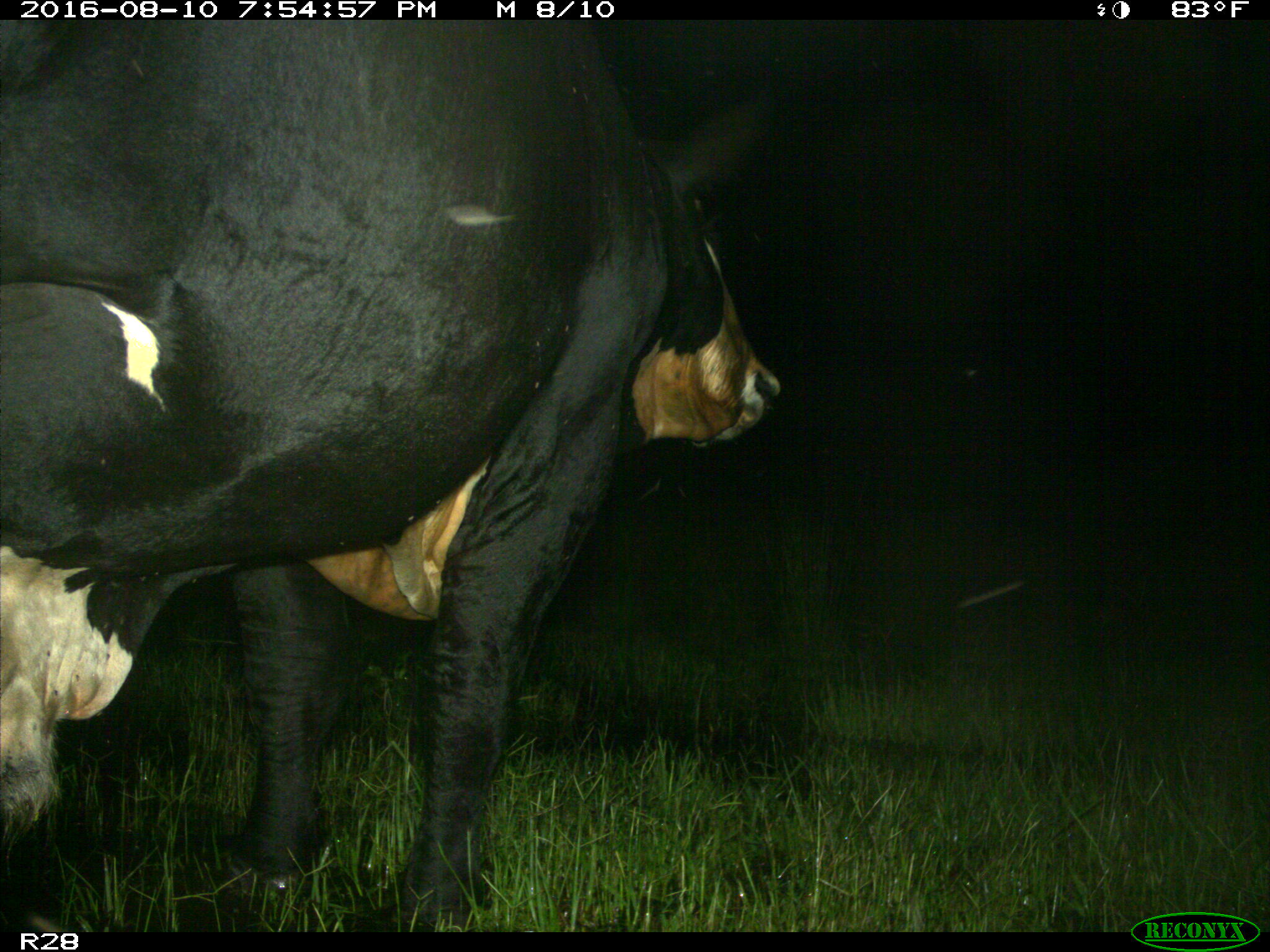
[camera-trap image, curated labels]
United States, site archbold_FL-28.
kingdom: Animalia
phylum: Chordata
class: Mammalia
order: Artiodactyla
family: Bovidae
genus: Bos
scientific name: Bos taurus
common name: domestic cow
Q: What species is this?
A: Bos taurus (domestic cow).